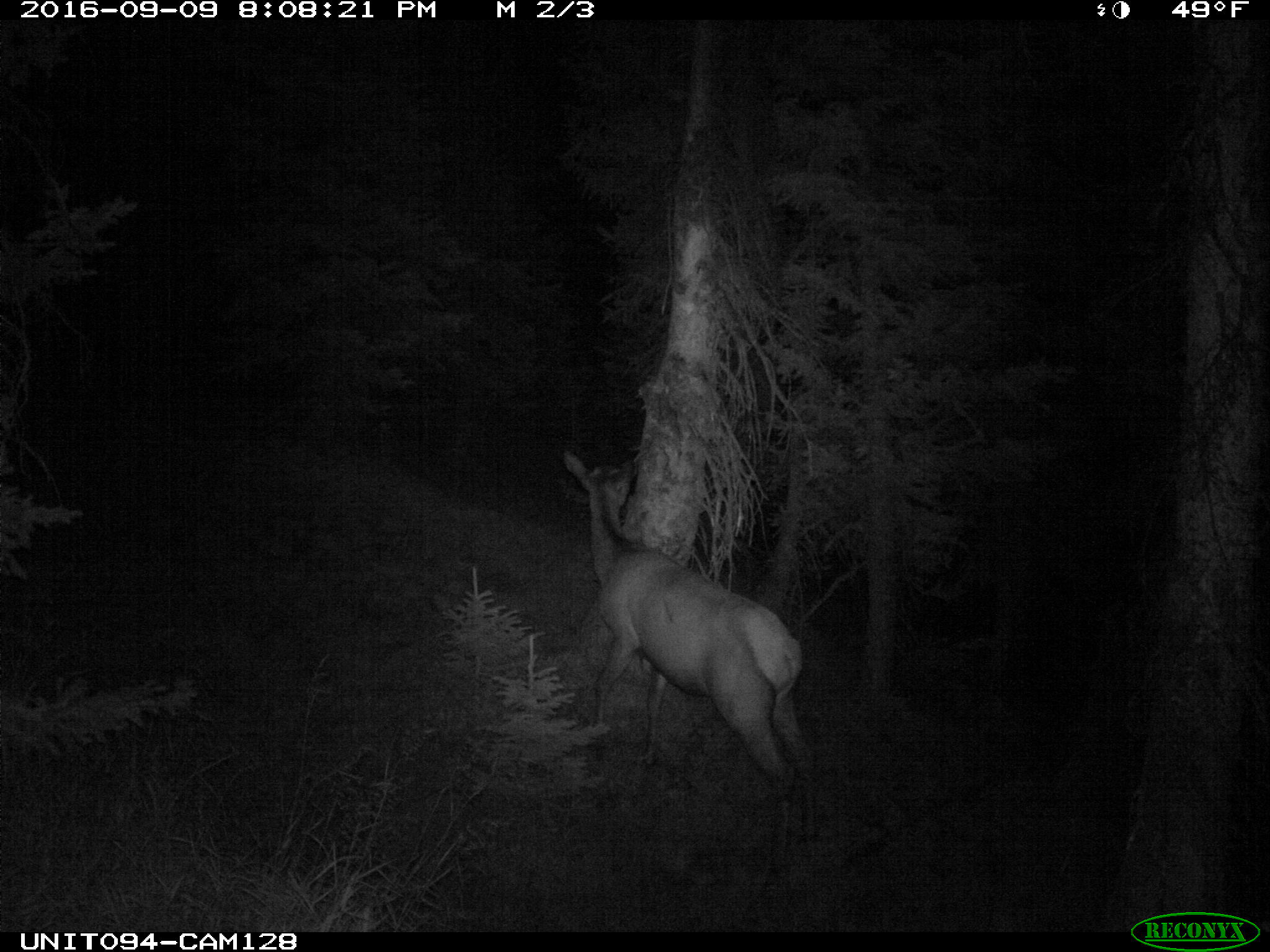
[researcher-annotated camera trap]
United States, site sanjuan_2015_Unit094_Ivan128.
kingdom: Animalia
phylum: Chordata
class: Mammalia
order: Artiodactyla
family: Cervidae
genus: Cervus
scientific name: Cervus elaphus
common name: red deer